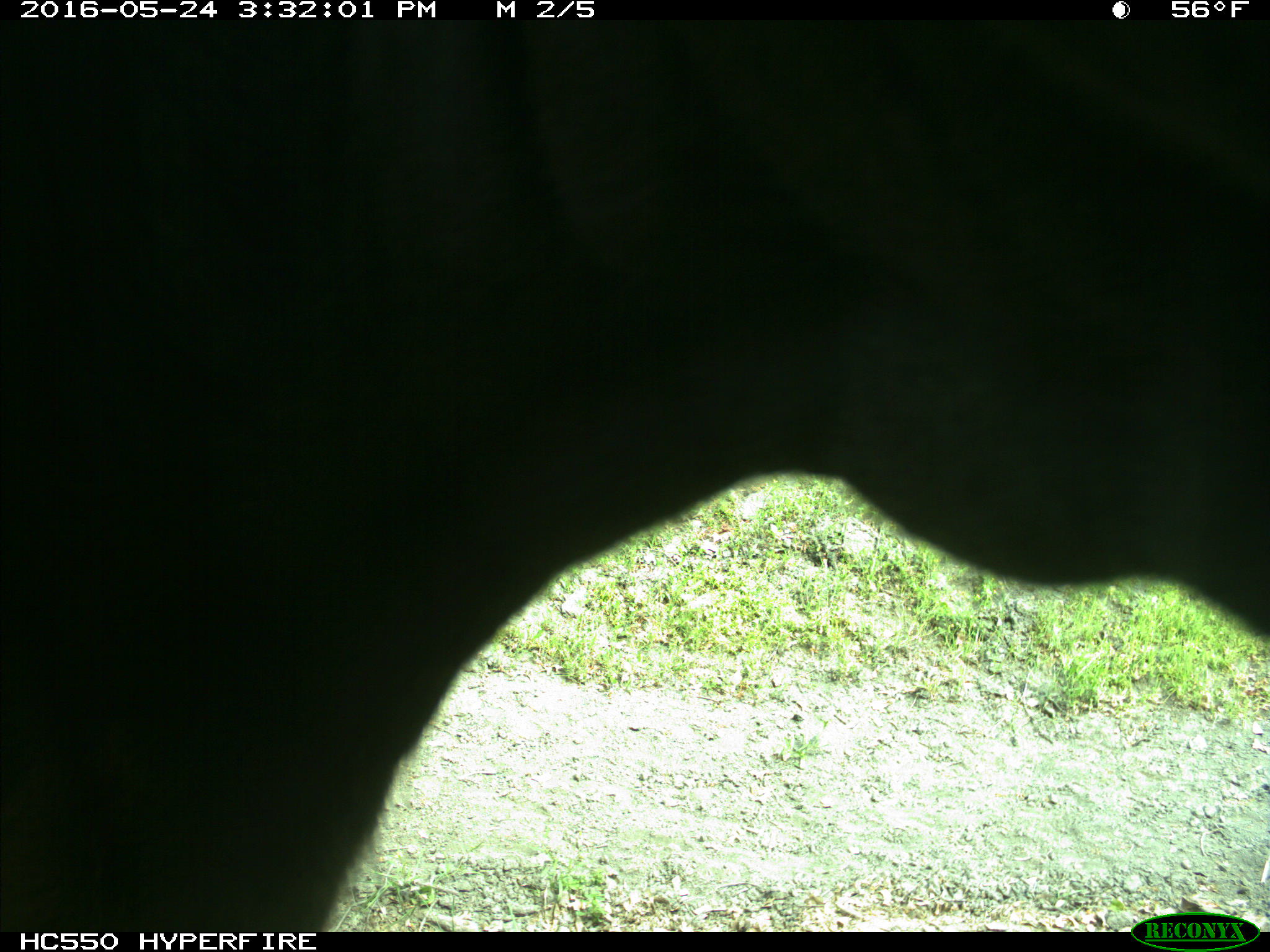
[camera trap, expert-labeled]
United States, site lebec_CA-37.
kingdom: Animalia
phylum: Chordata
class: Mammalia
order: Artiodactyla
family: Bovidae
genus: Bos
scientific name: Bos taurus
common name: domestic cow